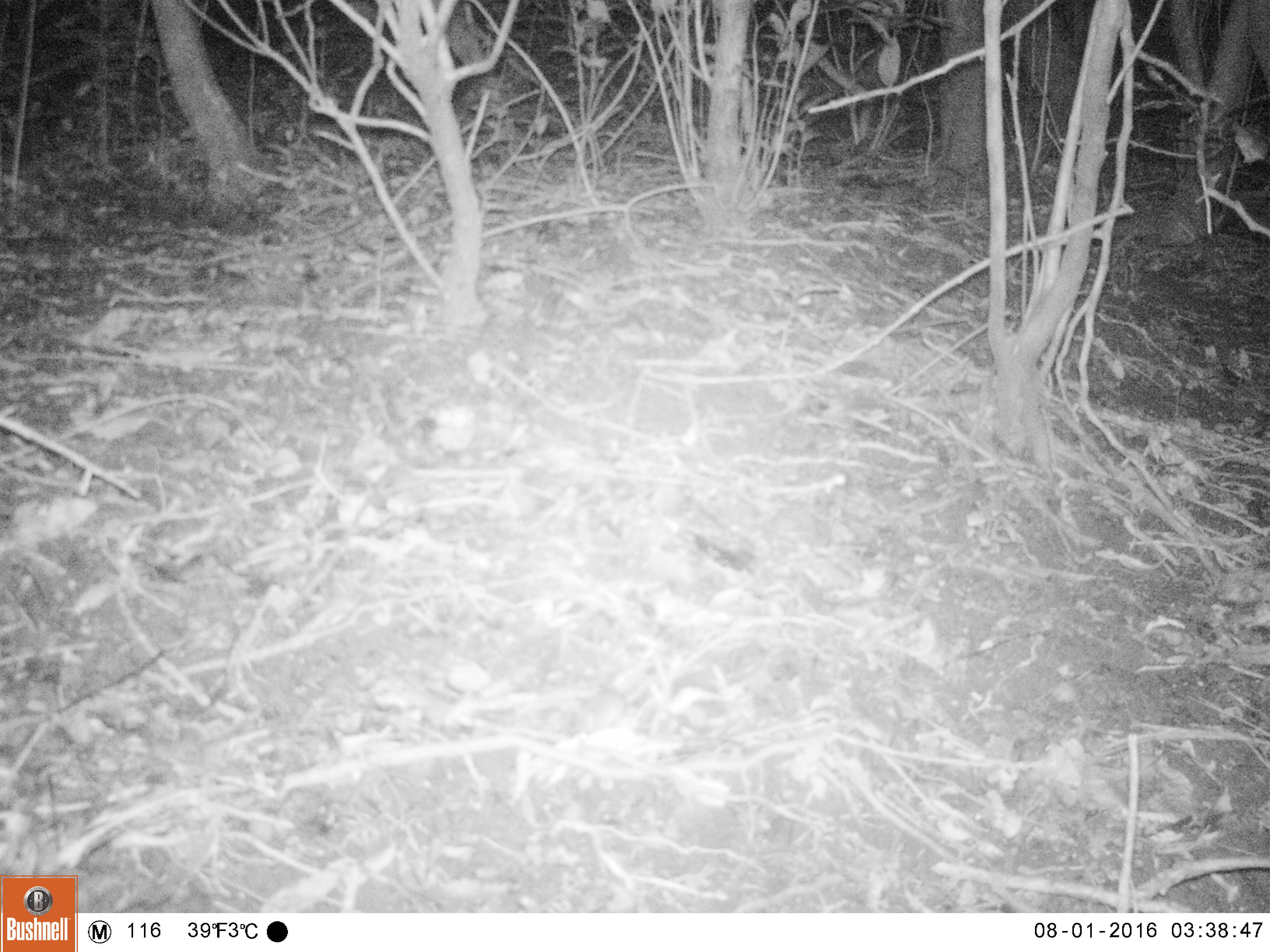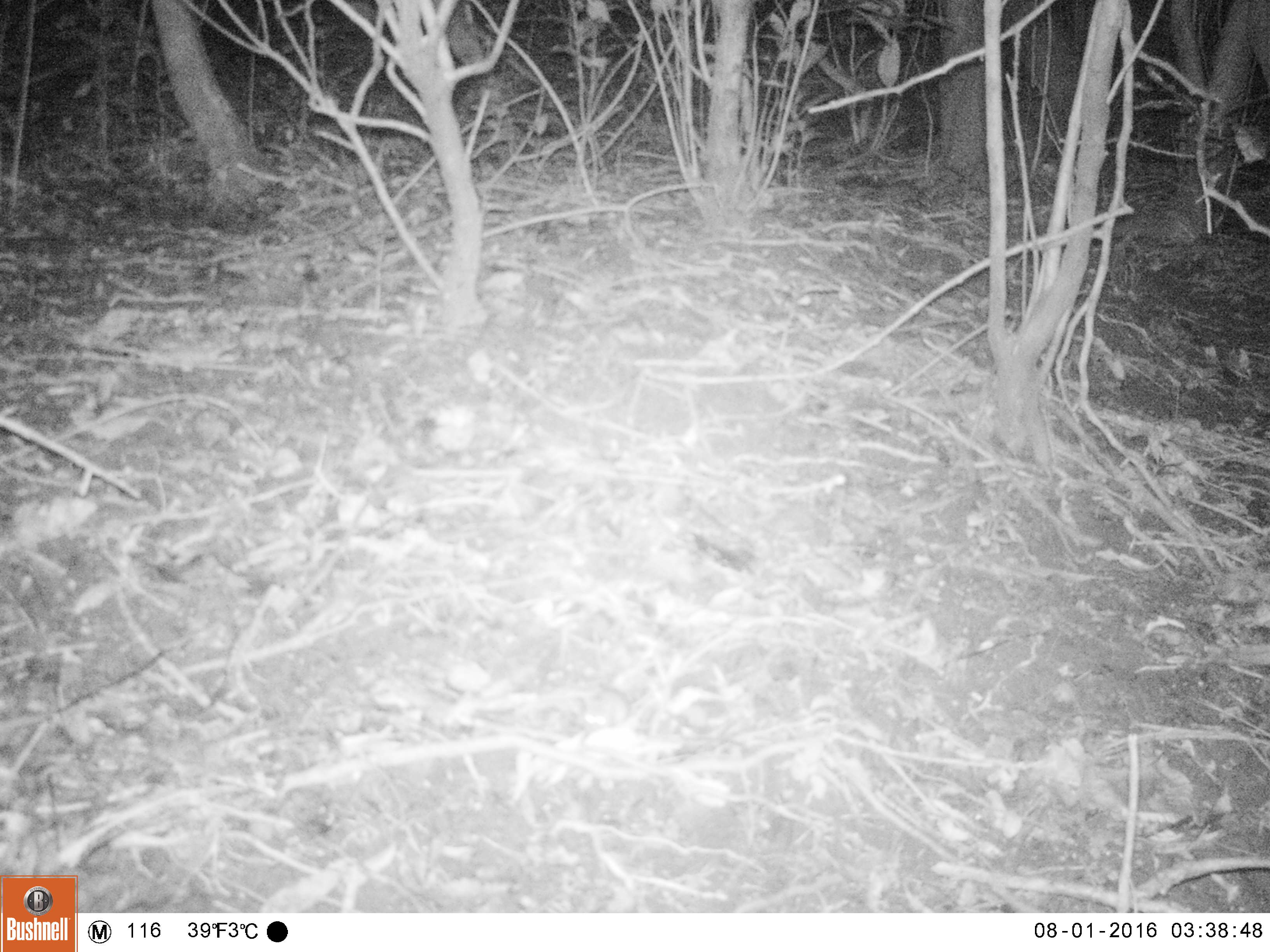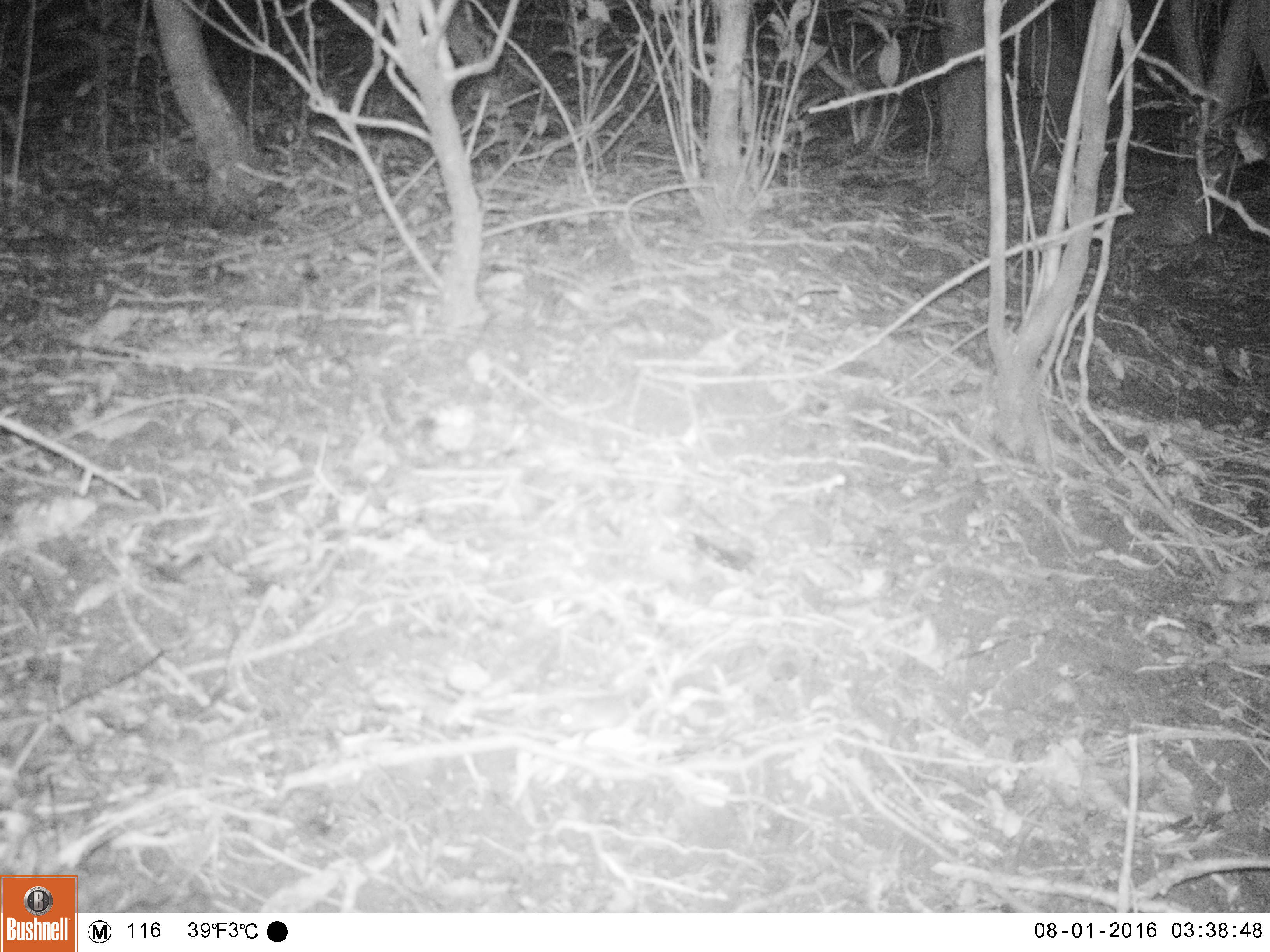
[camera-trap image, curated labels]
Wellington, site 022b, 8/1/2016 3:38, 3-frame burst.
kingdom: Animalia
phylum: Chordata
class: Mammalia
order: Rodentia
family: Muridae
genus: Mus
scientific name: Mus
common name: mouse